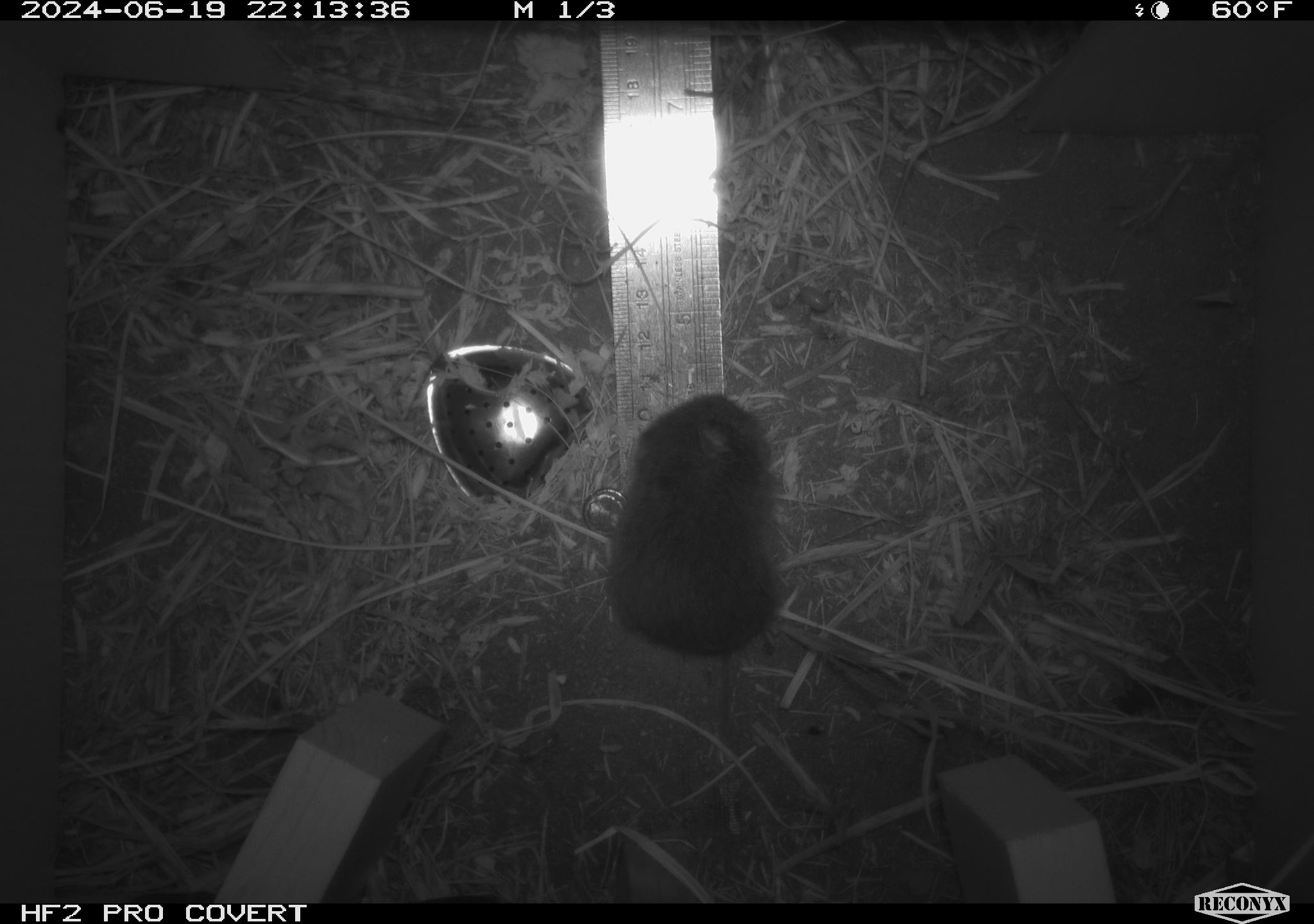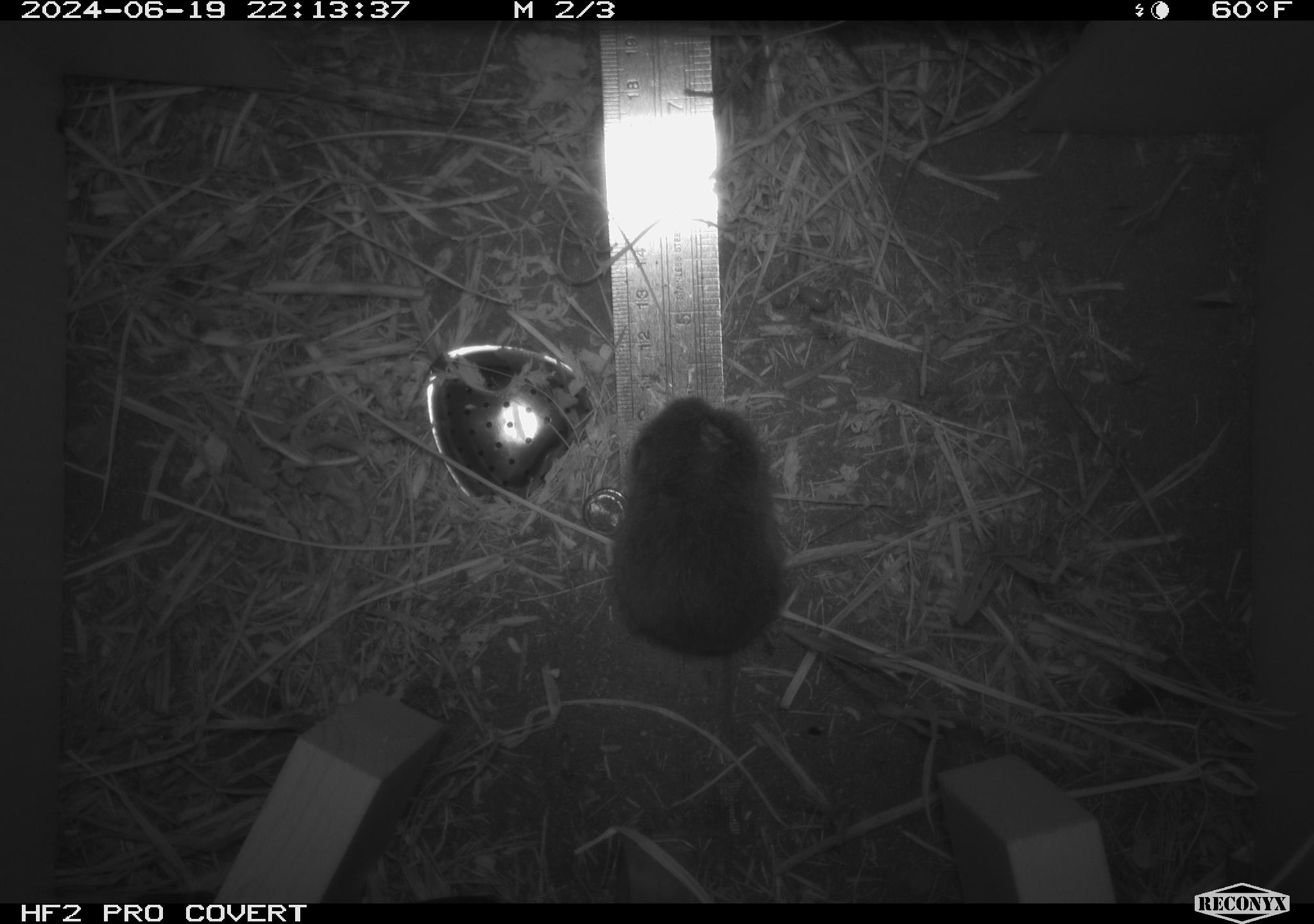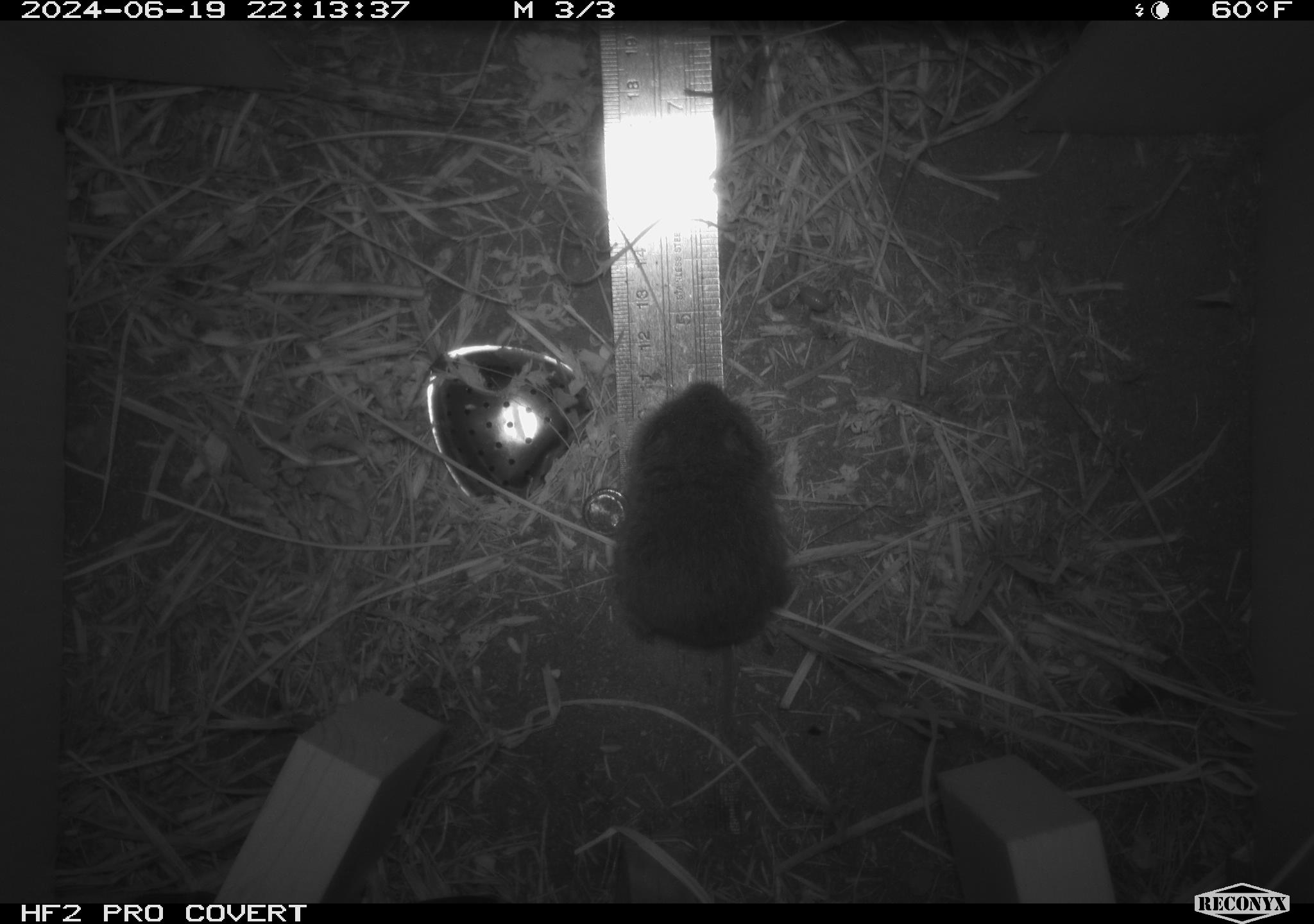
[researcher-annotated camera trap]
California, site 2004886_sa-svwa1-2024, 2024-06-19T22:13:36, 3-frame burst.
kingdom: Animalia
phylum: Chordata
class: Mammalia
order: Rodentia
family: Cricetidae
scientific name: Arvicolinae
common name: voles, lemmings, and muskrats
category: arvicolinae subfamily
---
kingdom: Animalia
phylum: Arthropoda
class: Insecta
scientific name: Insecta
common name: insect